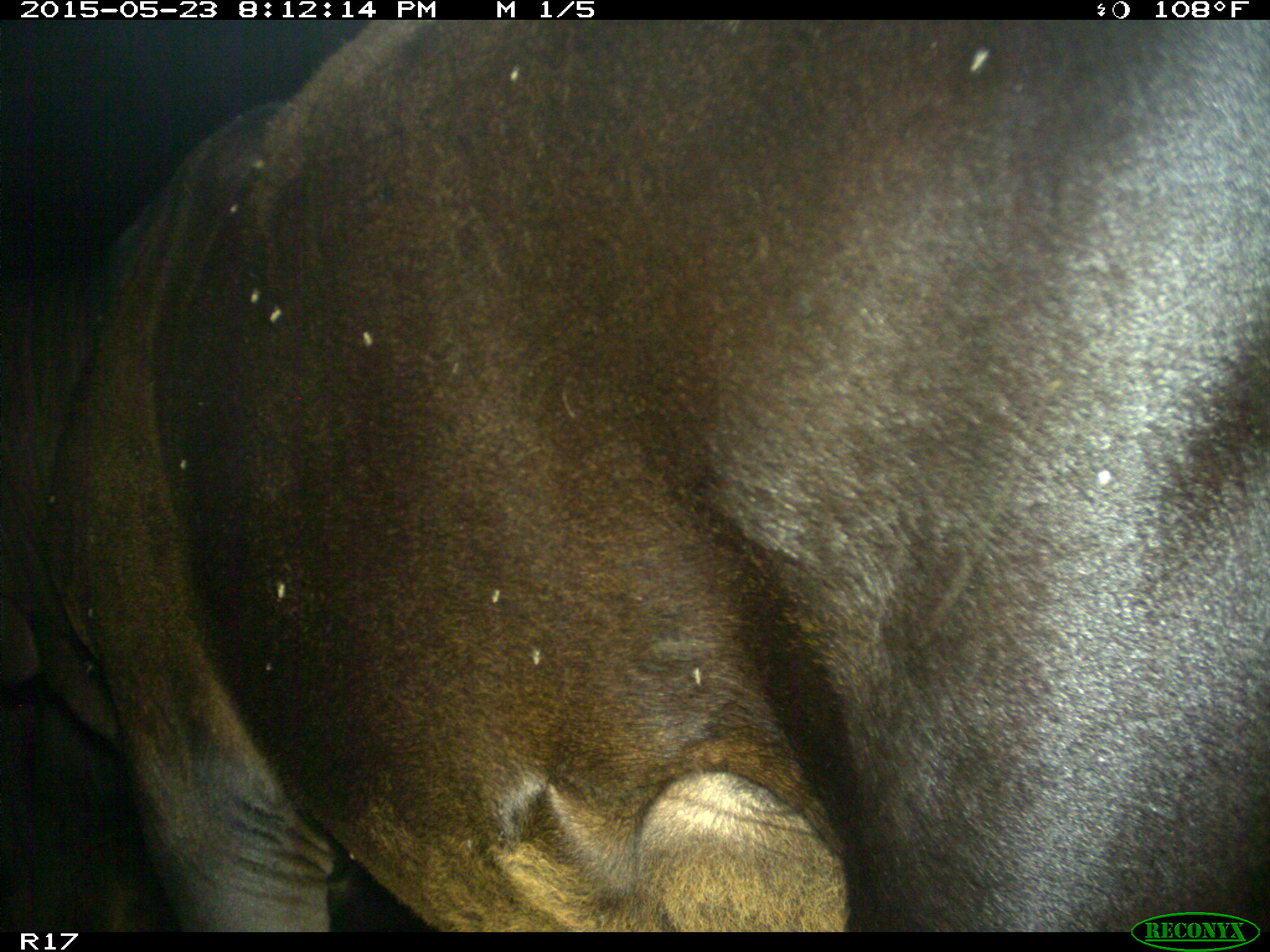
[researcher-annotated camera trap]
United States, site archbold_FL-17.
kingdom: Animalia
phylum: Chordata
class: Mammalia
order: Artiodactyla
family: Bovidae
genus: Bos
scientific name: Bos taurus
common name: domestic cow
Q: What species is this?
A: Bos taurus (domestic cow).